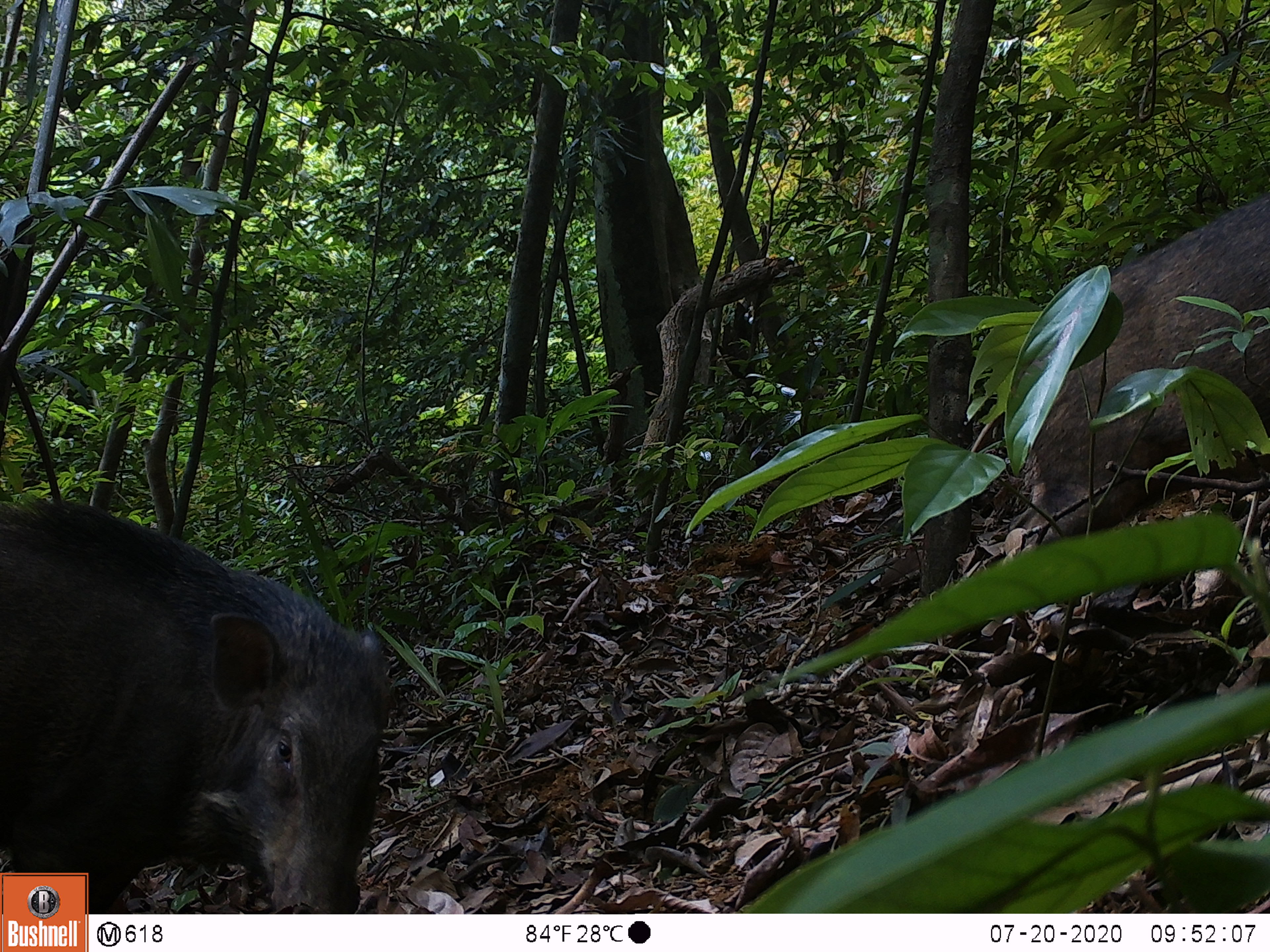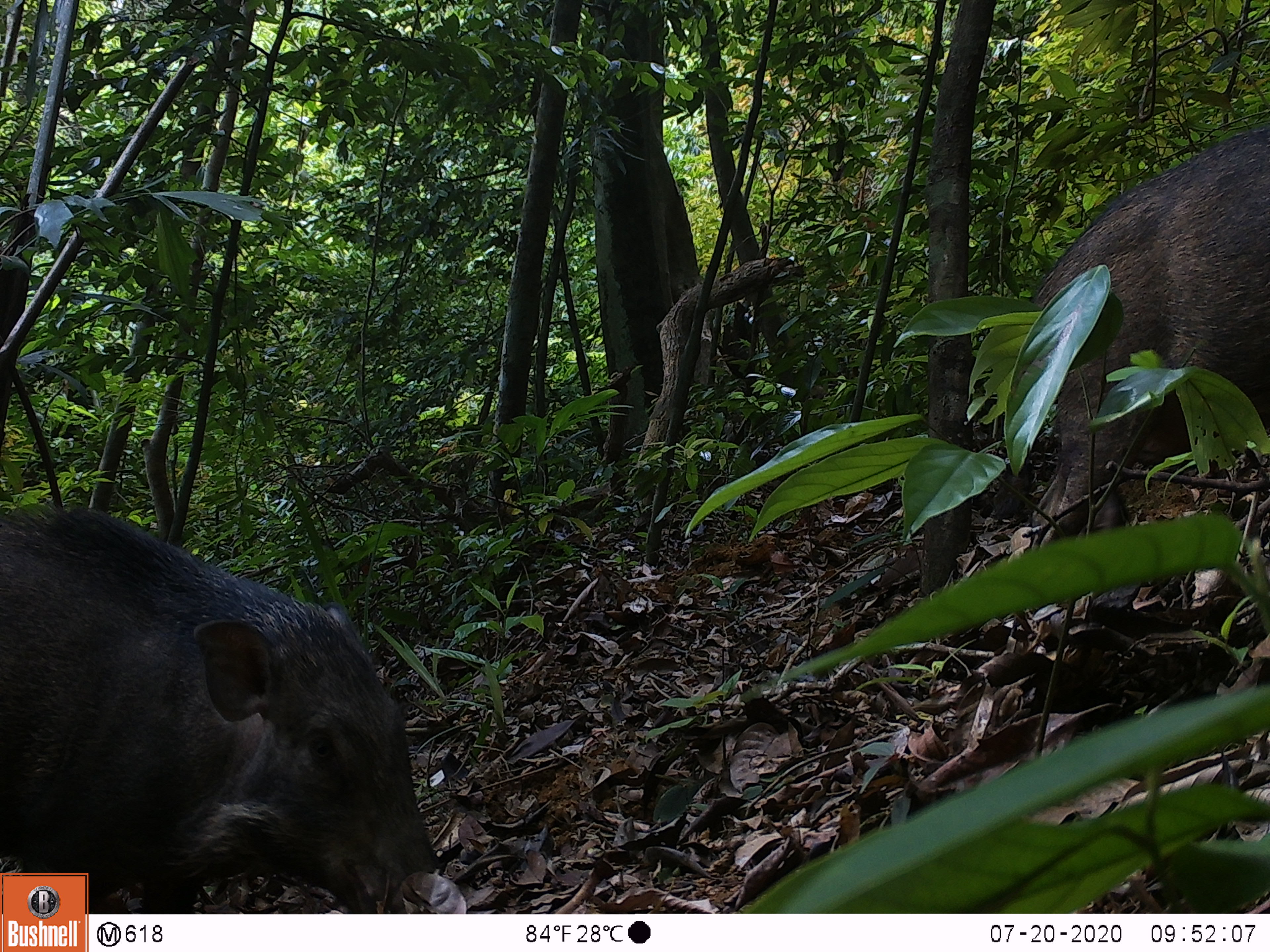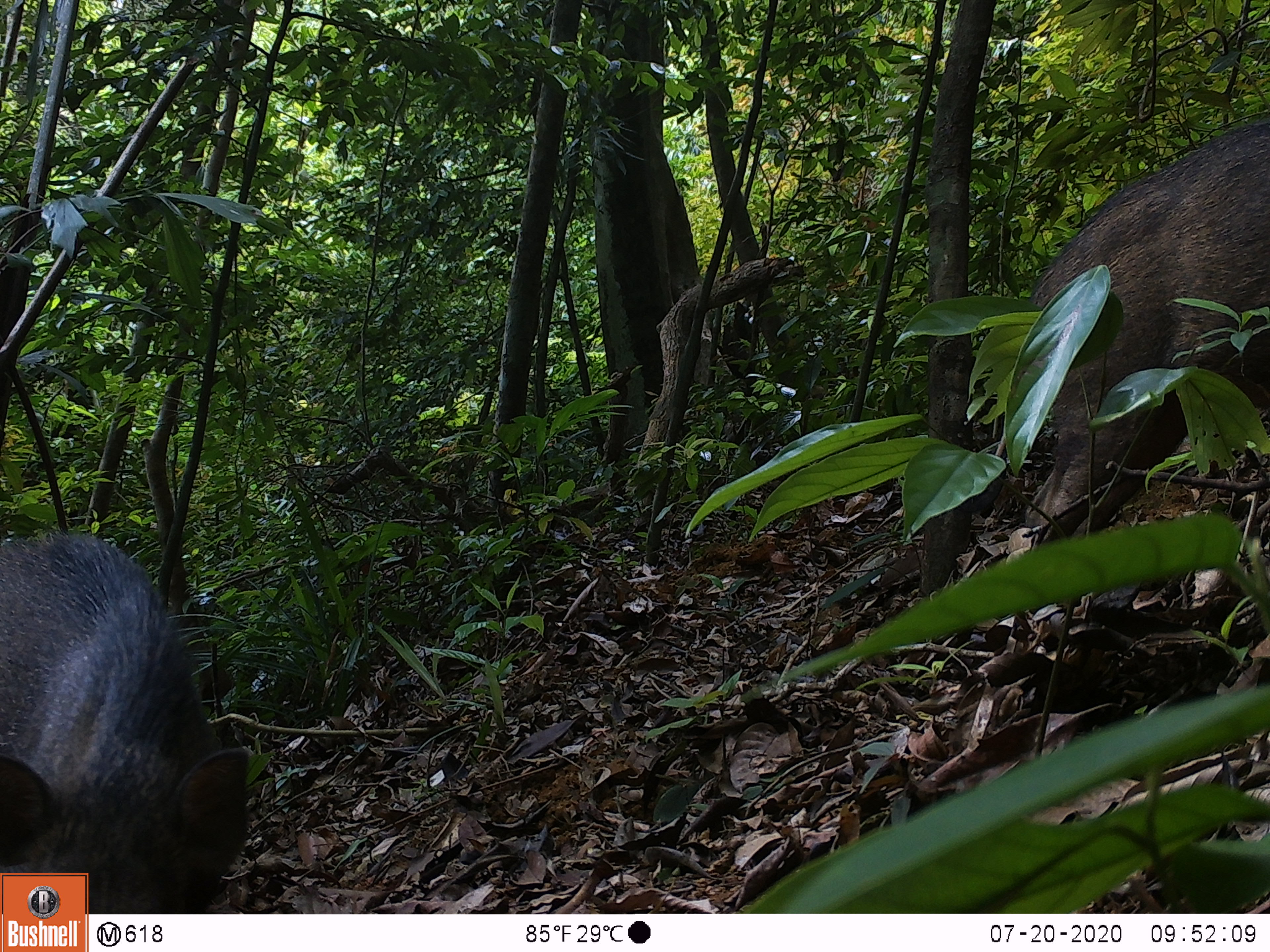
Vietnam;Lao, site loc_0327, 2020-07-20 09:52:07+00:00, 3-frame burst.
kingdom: Animalia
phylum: Chordata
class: Mammalia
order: Artiodactyla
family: Suidae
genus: Sus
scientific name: Sus scrofa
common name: eurasian wild pig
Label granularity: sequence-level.